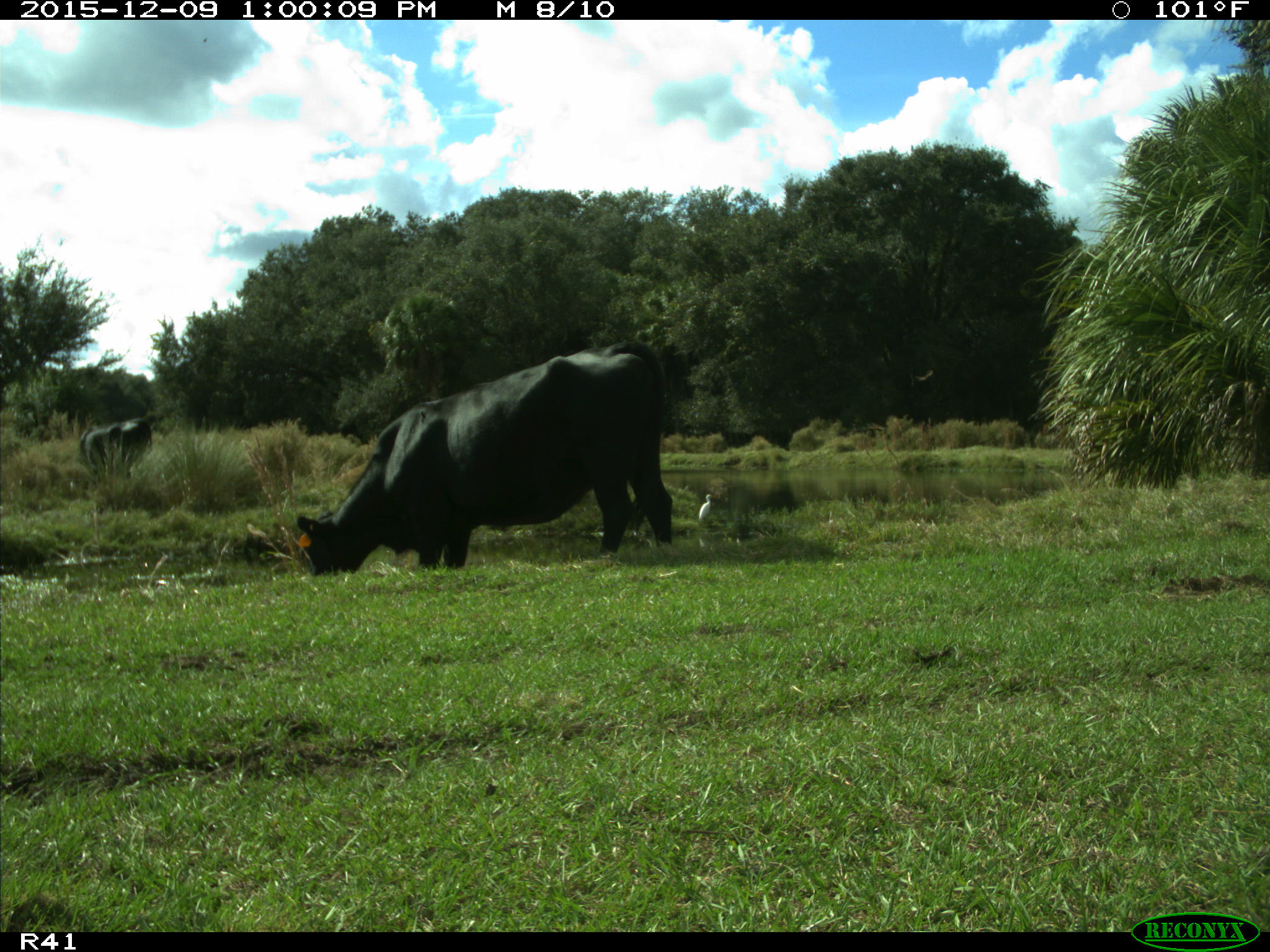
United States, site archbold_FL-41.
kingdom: Animalia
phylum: Chordata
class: Mammalia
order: Artiodactyla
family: Bovidae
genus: Bos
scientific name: Bos taurus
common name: domestic cow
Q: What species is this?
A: Bos taurus (domestic cow).